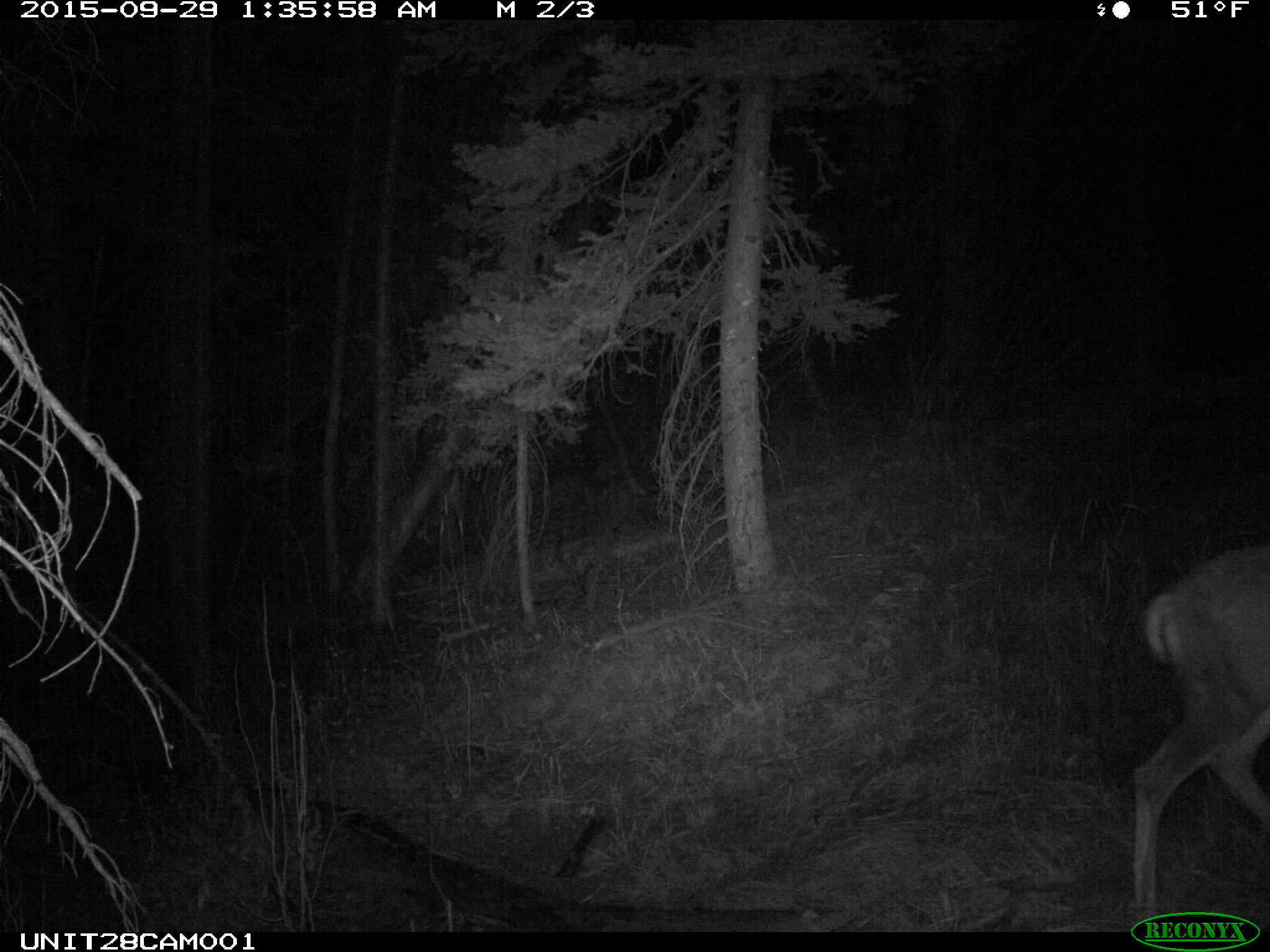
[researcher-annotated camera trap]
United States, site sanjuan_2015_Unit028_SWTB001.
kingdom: Animalia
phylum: Chordata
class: Mammalia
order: Artiodactyla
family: Cervidae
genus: Odocoileus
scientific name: Odocoileus hemionus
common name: mule deer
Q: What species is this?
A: Odocoileus hemionus (mule deer).